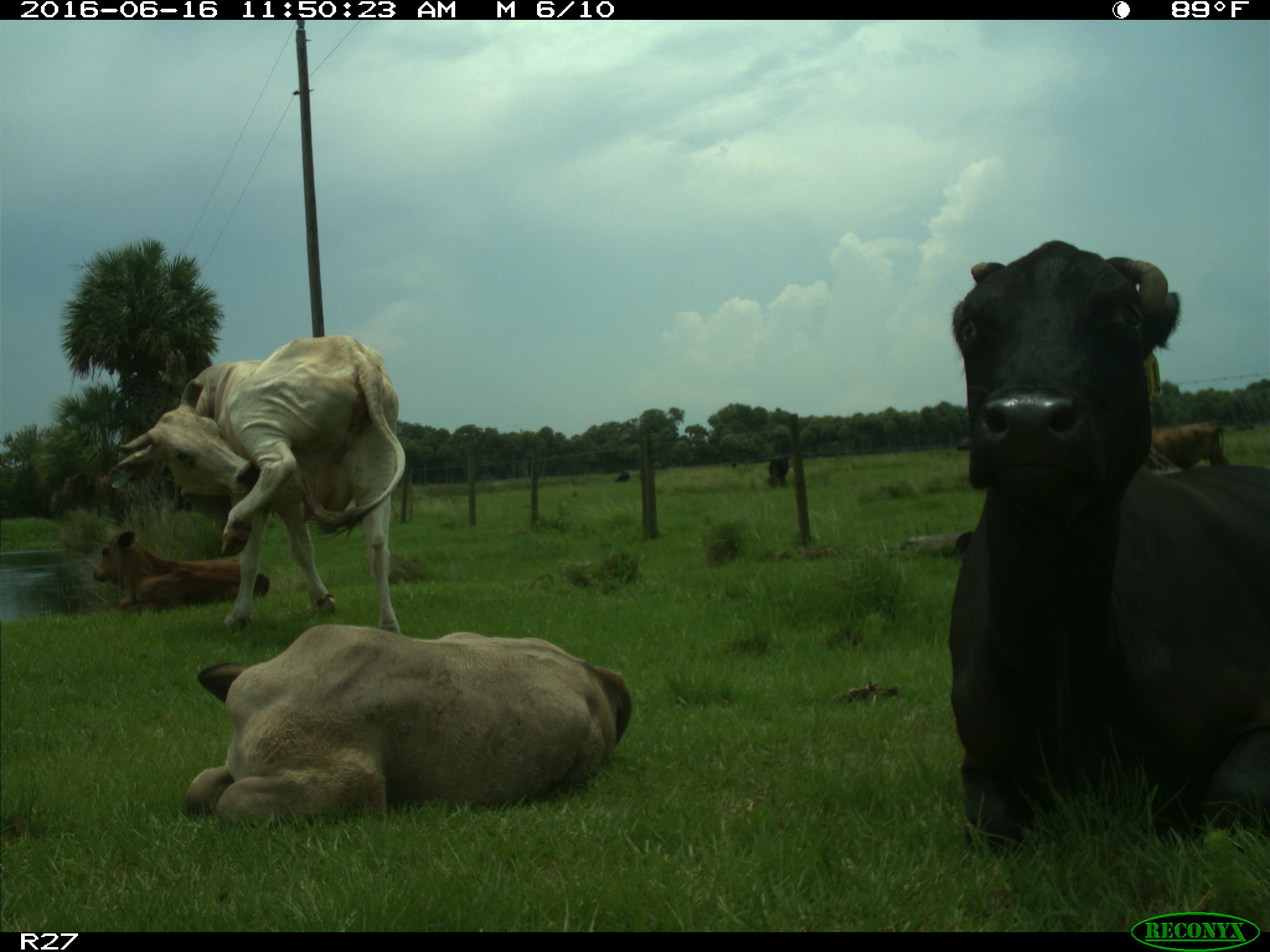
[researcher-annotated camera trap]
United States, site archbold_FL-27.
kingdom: Animalia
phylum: Chordata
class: Mammalia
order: Artiodactyla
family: Bovidae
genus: Bos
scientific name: Bos taurus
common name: domestic cow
Bos taurus (domestic cow).